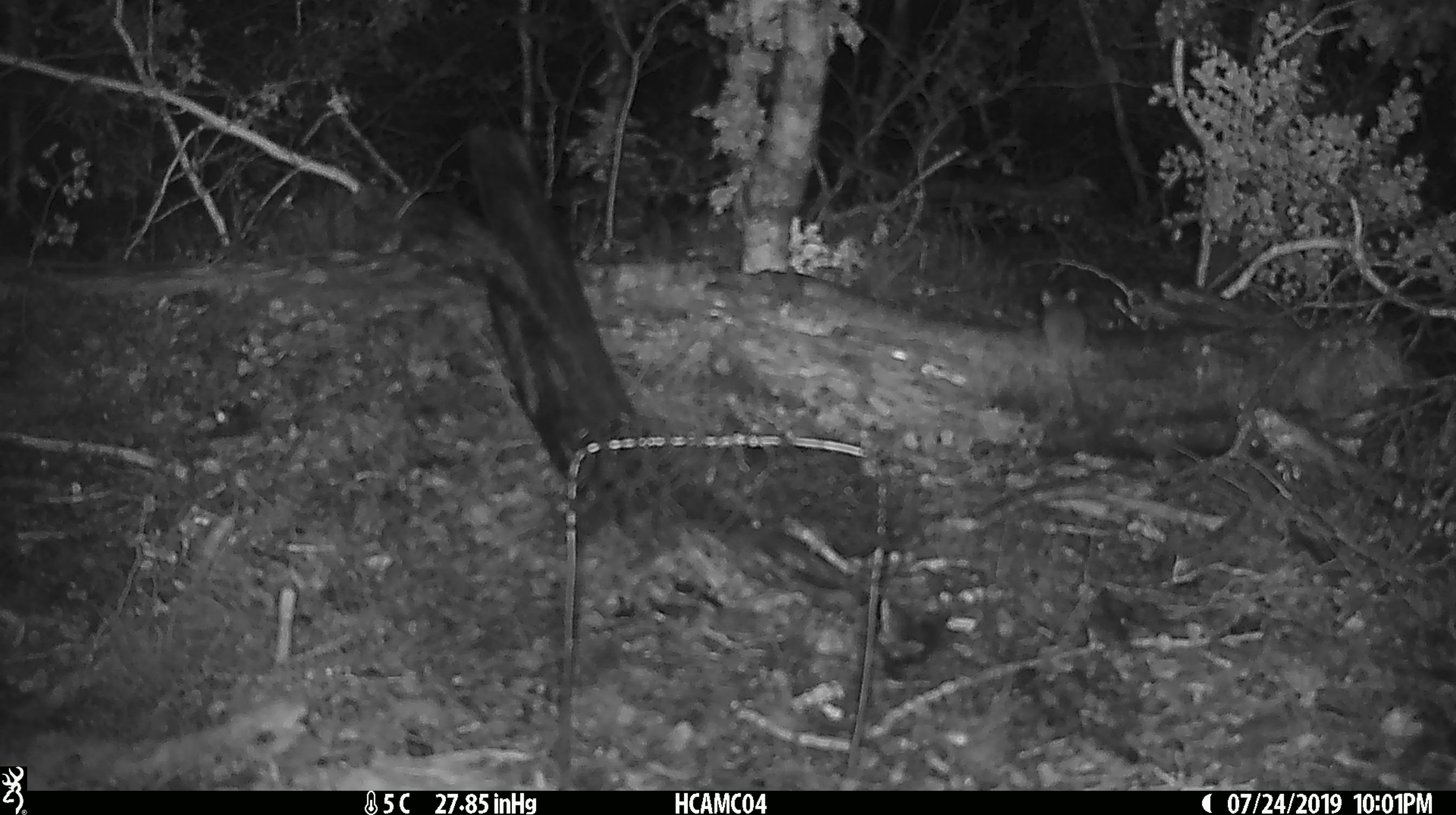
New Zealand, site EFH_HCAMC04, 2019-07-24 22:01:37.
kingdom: Animalia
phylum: Chordata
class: Mammalia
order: Rodentia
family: Muridae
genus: Mus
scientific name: Mus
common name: mouse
Mouse (Mus).